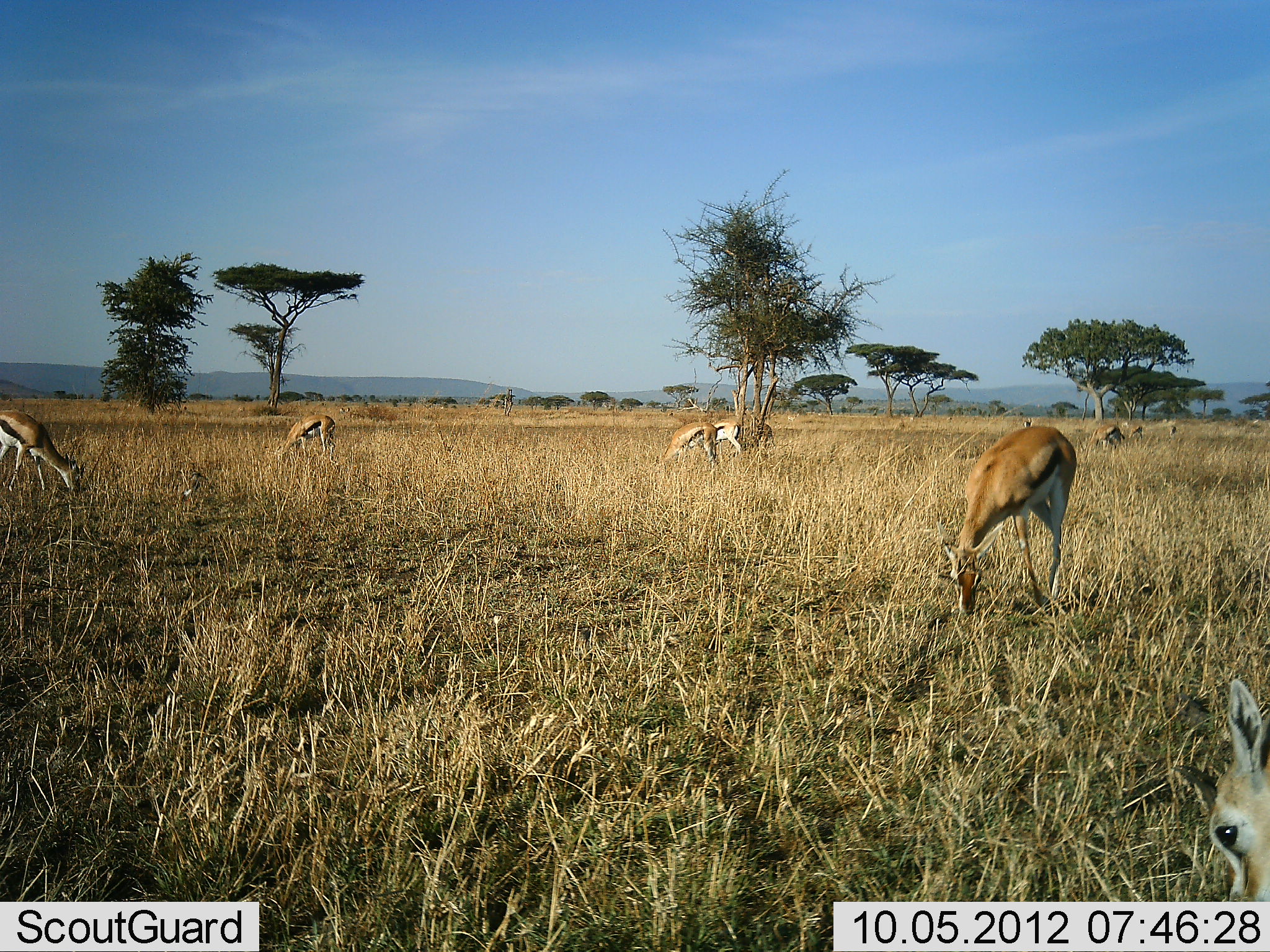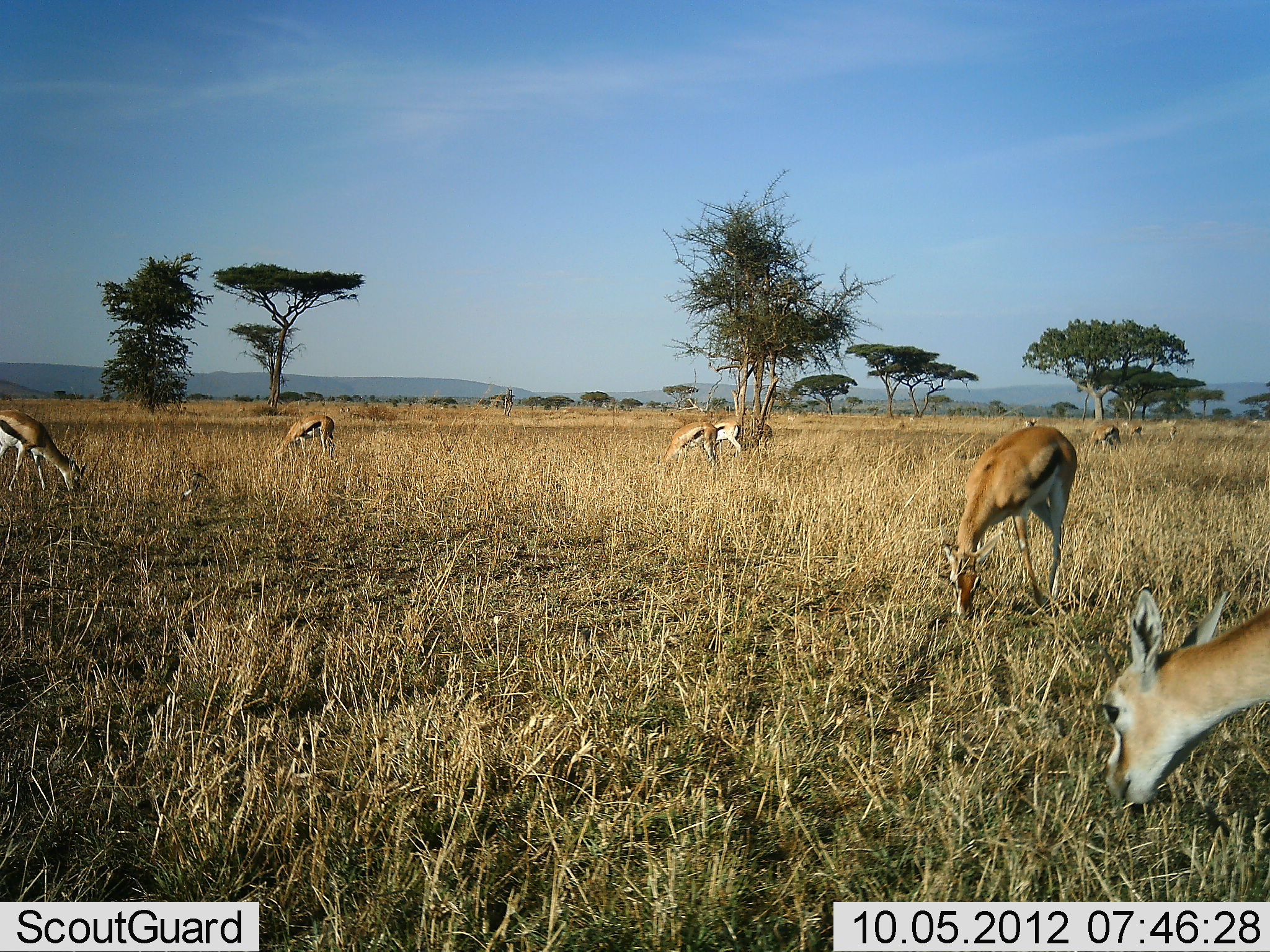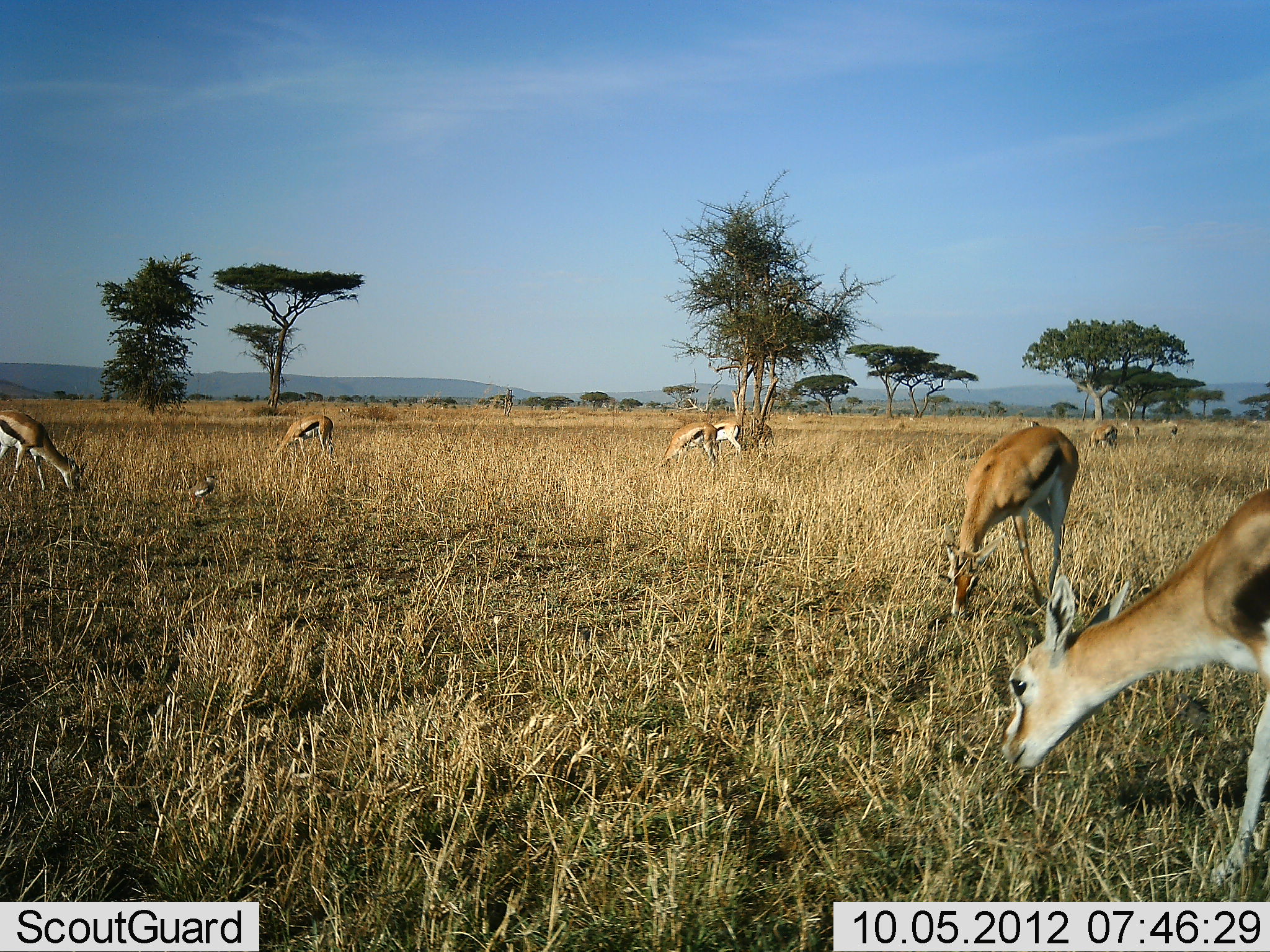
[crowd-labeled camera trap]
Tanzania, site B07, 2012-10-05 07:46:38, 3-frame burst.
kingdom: Animalia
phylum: Chordata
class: Mammalia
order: Artiodactyla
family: Bovidae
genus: Eudorcas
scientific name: Eudorcas thomsonii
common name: thomson's gazelle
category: gazellethomsons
Gazellethomsons (thomson's gazelle) (Eudorcas thomsonii), count 10. Behavior (volunteer vote fractions): standing 36%, resting 7%, moving 21%, interacting 0%. Young present (vote fraction): 0%. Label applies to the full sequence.